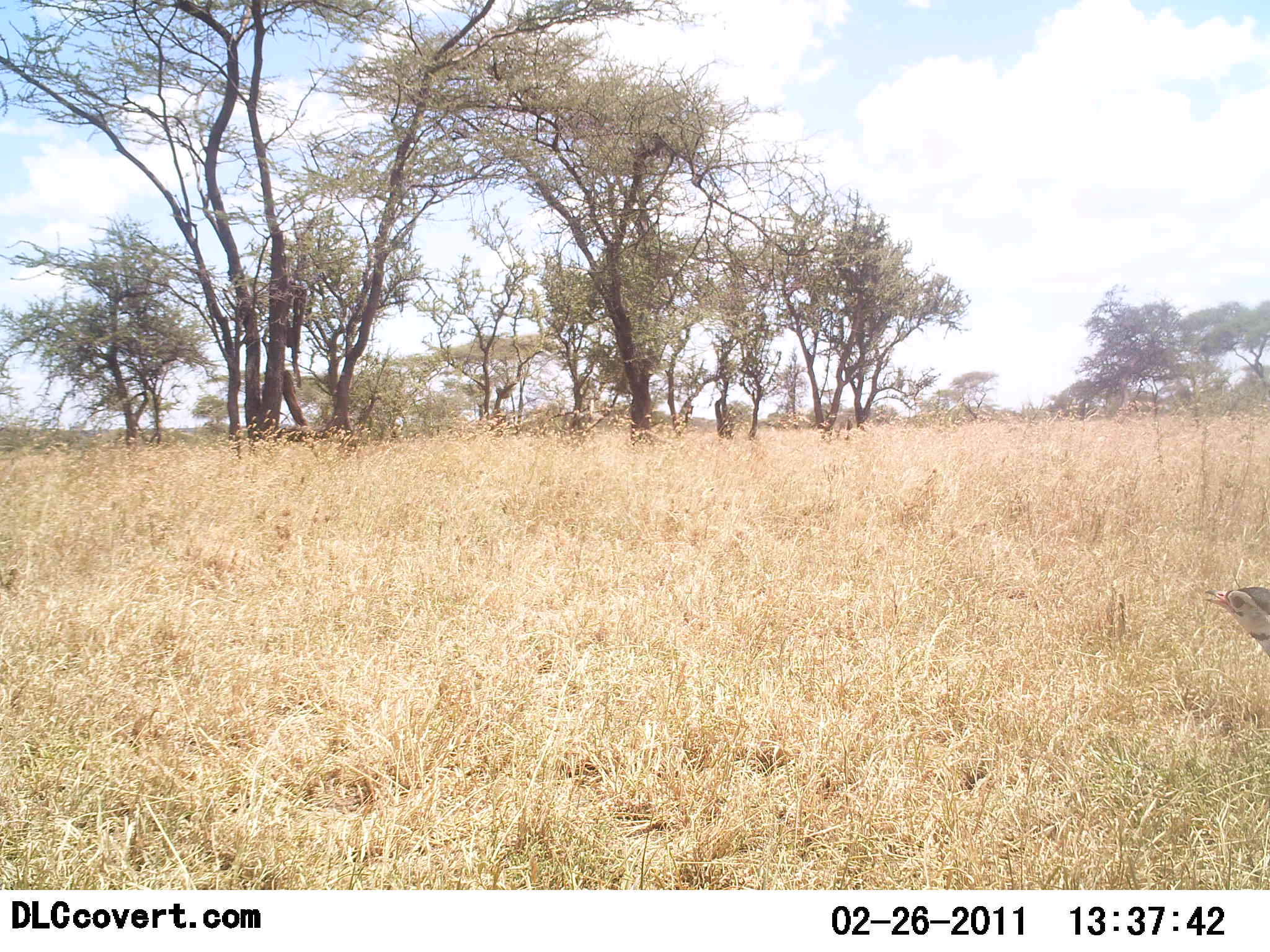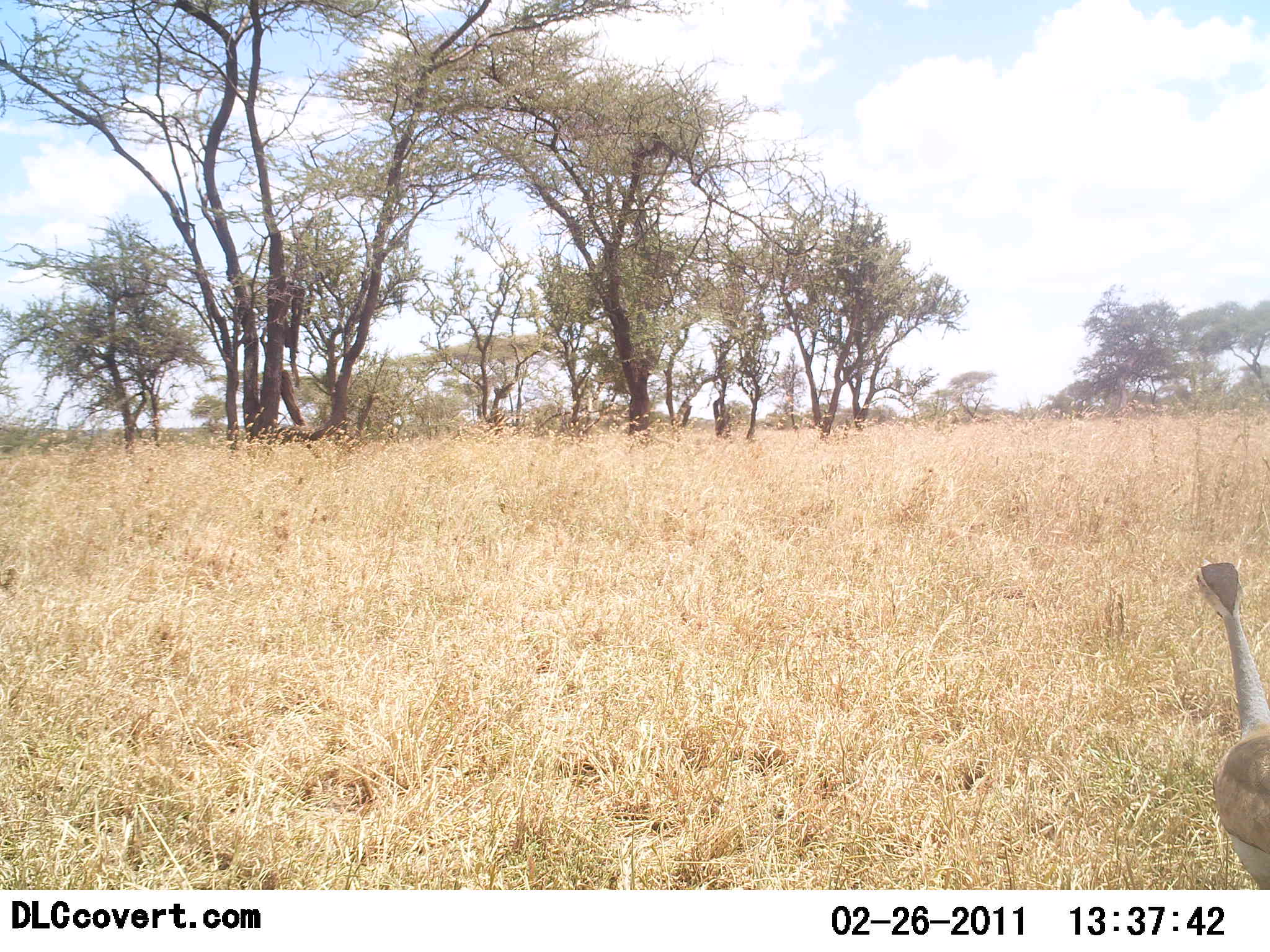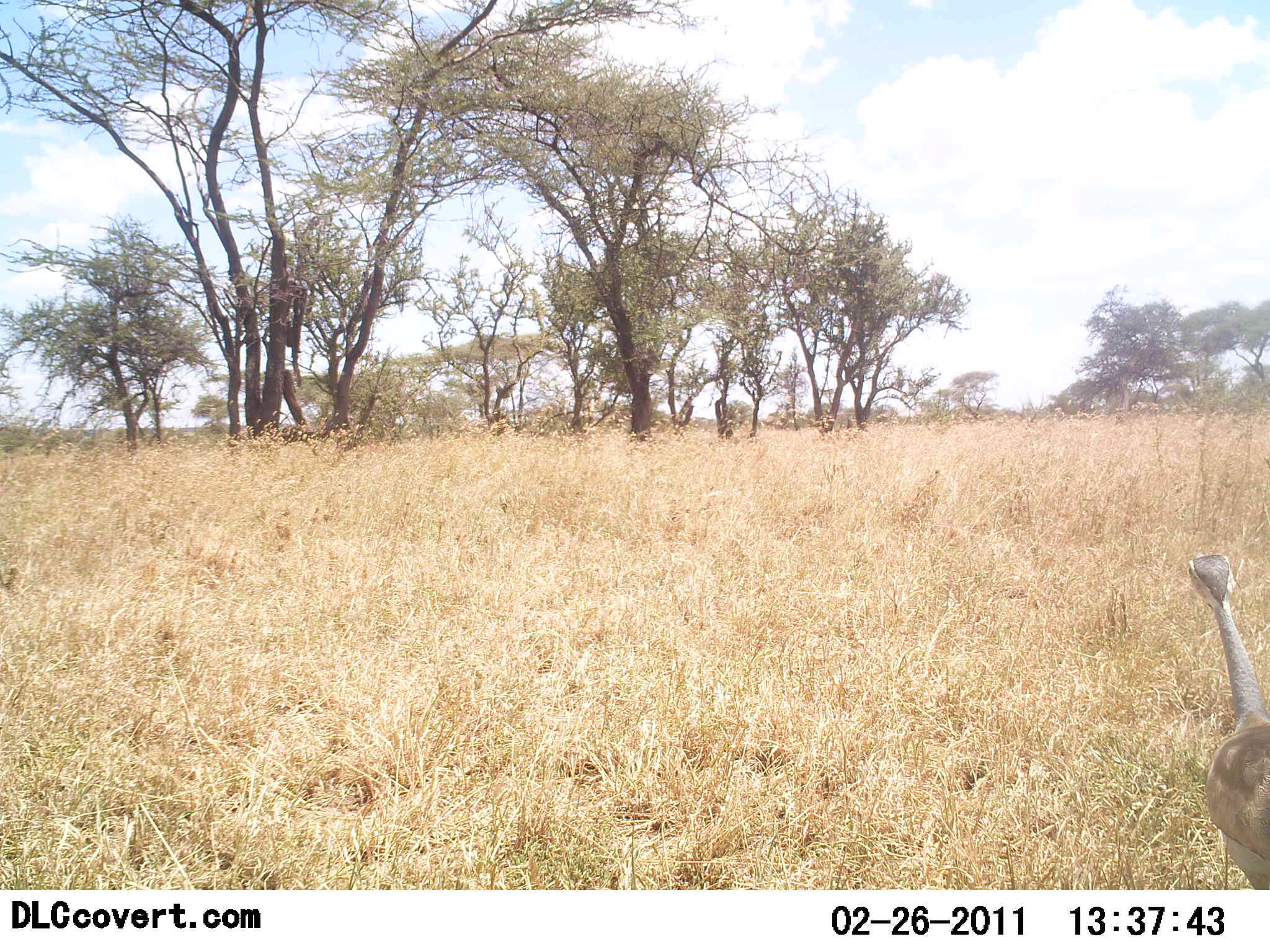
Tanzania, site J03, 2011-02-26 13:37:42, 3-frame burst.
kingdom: Animalia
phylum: Chordata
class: Aves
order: Otidiformes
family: Otididae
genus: Ardeotis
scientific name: Ardeotis kori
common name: kori bustard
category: koribustard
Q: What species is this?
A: Koribustard (kori bustard) (Ardeotis kori).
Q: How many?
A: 1.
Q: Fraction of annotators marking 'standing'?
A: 36%.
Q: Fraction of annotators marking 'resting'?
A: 0%.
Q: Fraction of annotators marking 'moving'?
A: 82%.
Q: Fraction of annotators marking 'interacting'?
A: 0%.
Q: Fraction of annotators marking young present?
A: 0%.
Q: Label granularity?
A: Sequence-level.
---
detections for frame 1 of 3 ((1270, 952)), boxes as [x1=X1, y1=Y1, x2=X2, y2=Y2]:
animal: [x1=1202, y1=586, x2=1270, y2=657]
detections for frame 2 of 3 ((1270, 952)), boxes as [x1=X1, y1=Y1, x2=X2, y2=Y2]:
animal: [x1=1193, y1=549, x2=1270, y2=891]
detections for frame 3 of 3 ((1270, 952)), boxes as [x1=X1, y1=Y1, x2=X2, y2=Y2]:
animal: [x1=1184, y1=545, x2=1270, y2=890]